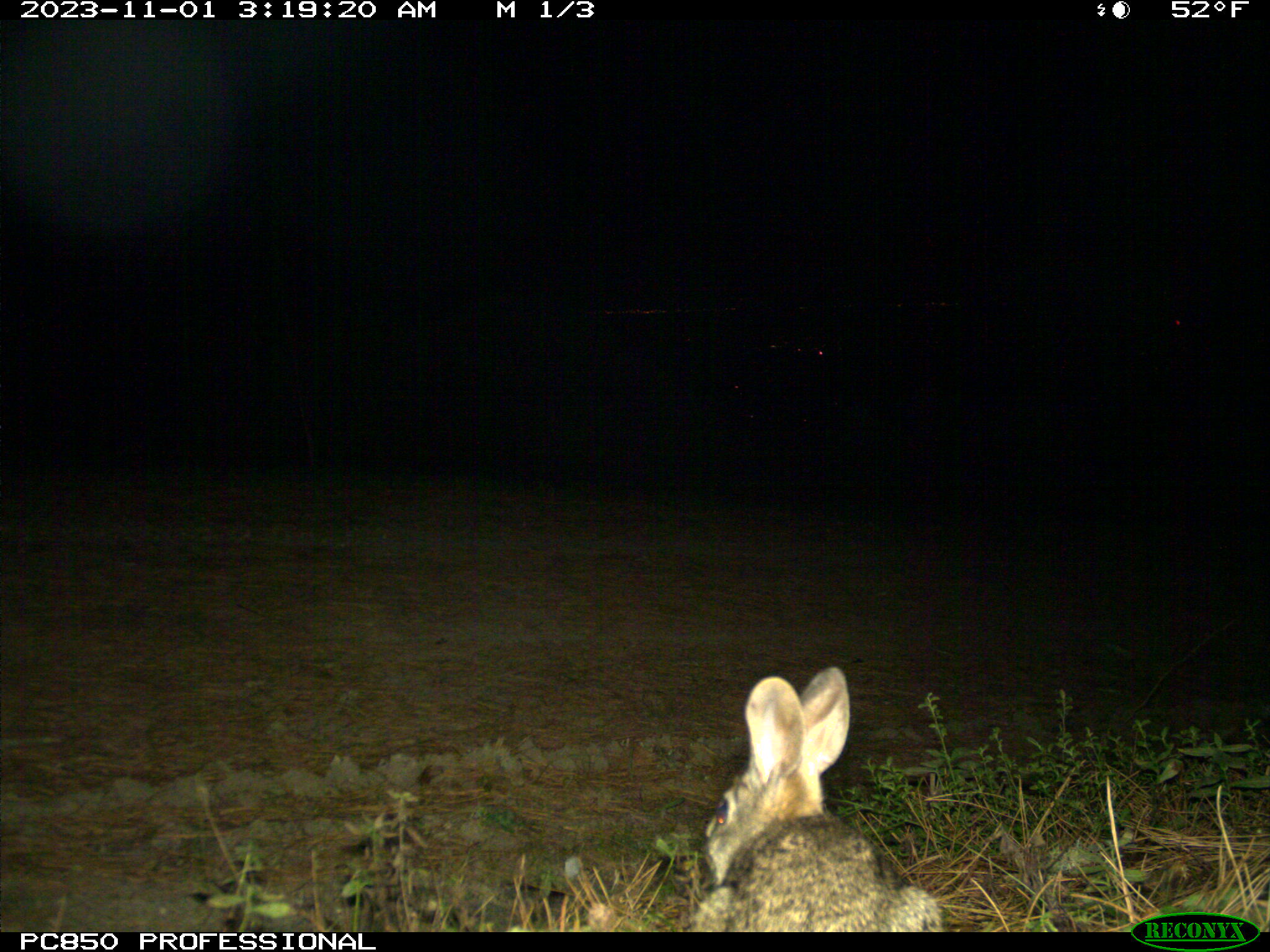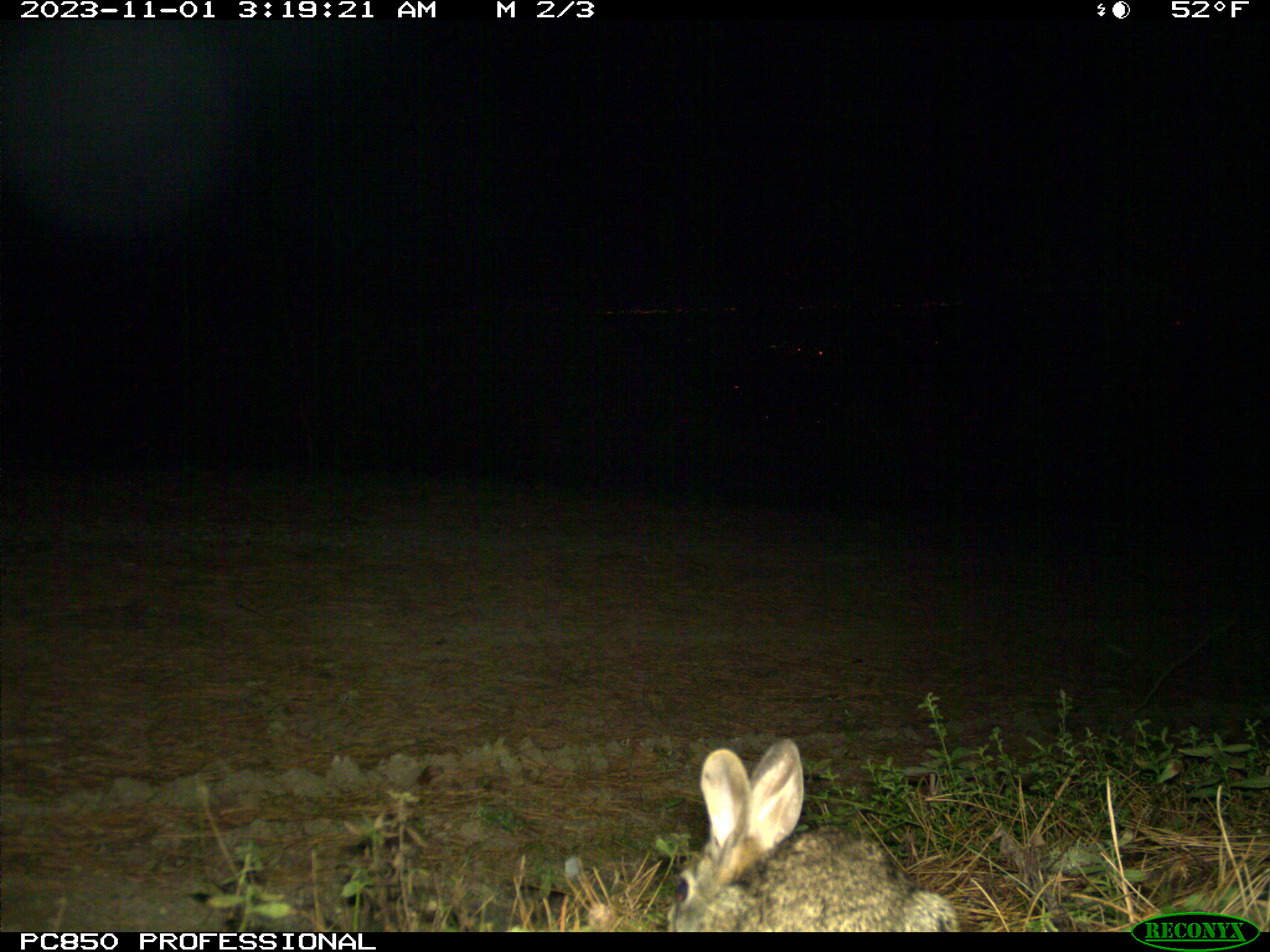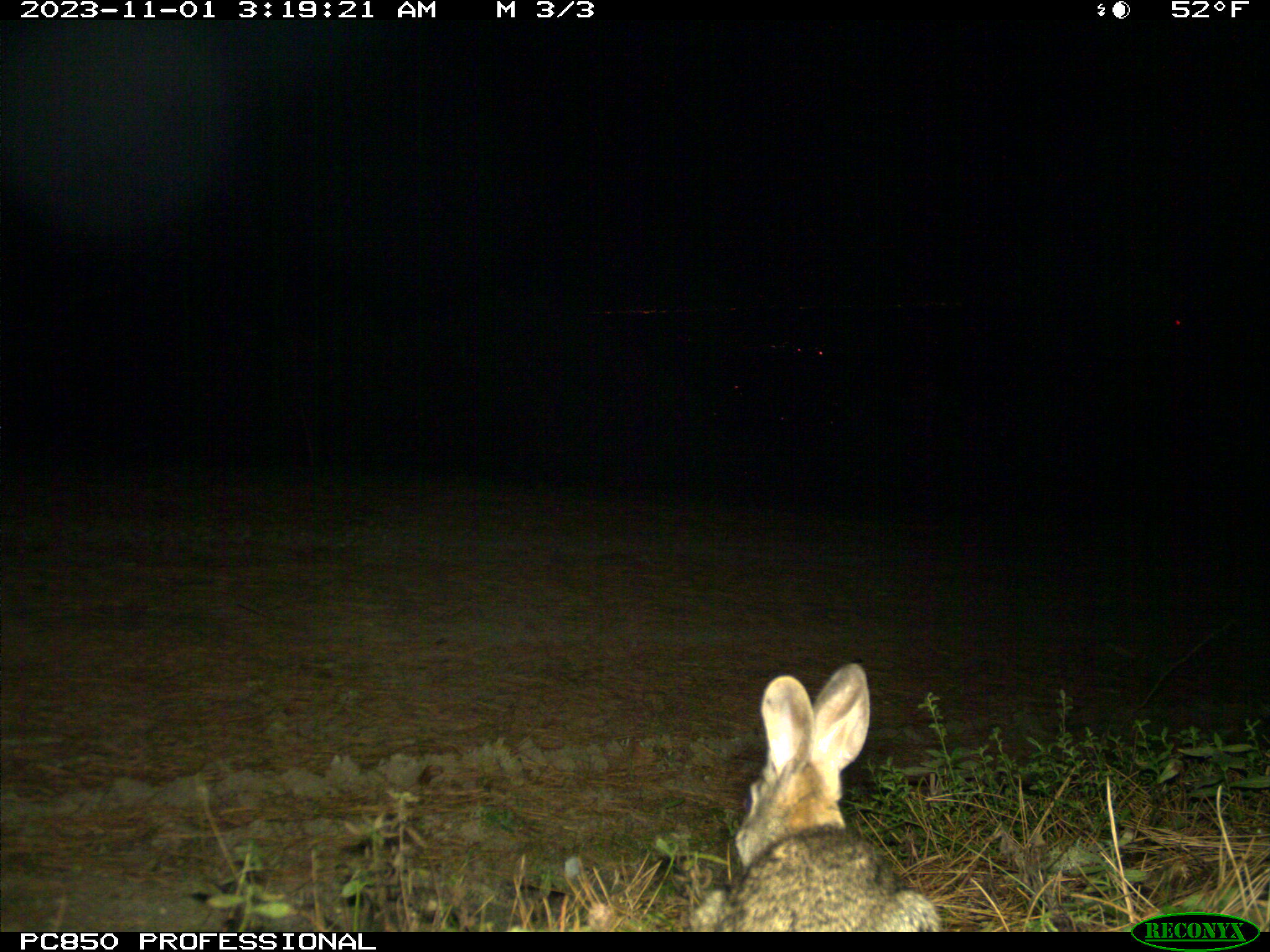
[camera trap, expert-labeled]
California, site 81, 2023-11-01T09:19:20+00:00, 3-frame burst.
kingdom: Animalia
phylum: Chordata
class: Mammalia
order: Lagomorpha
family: Leporidae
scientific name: Leporidae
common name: rabbit